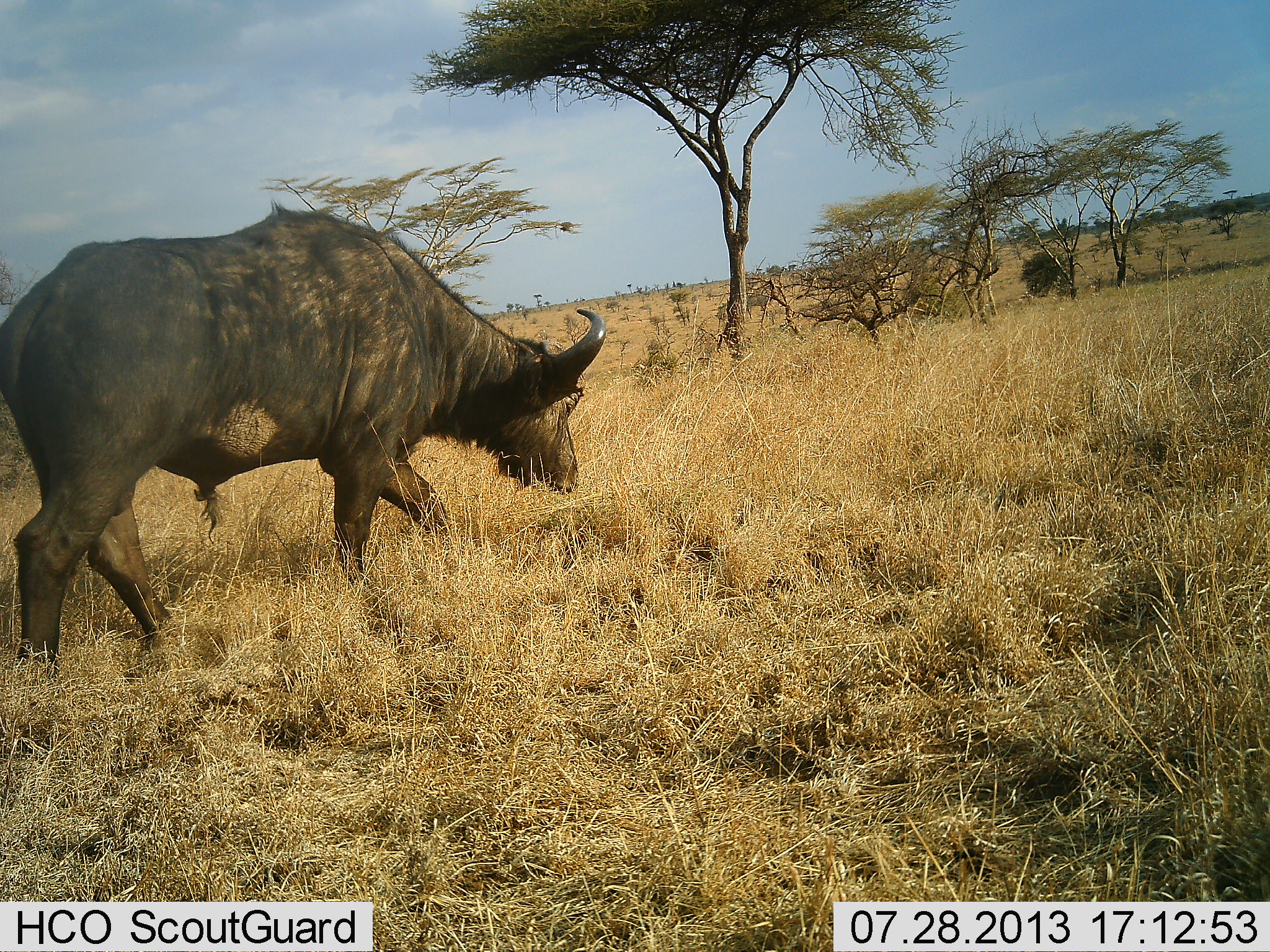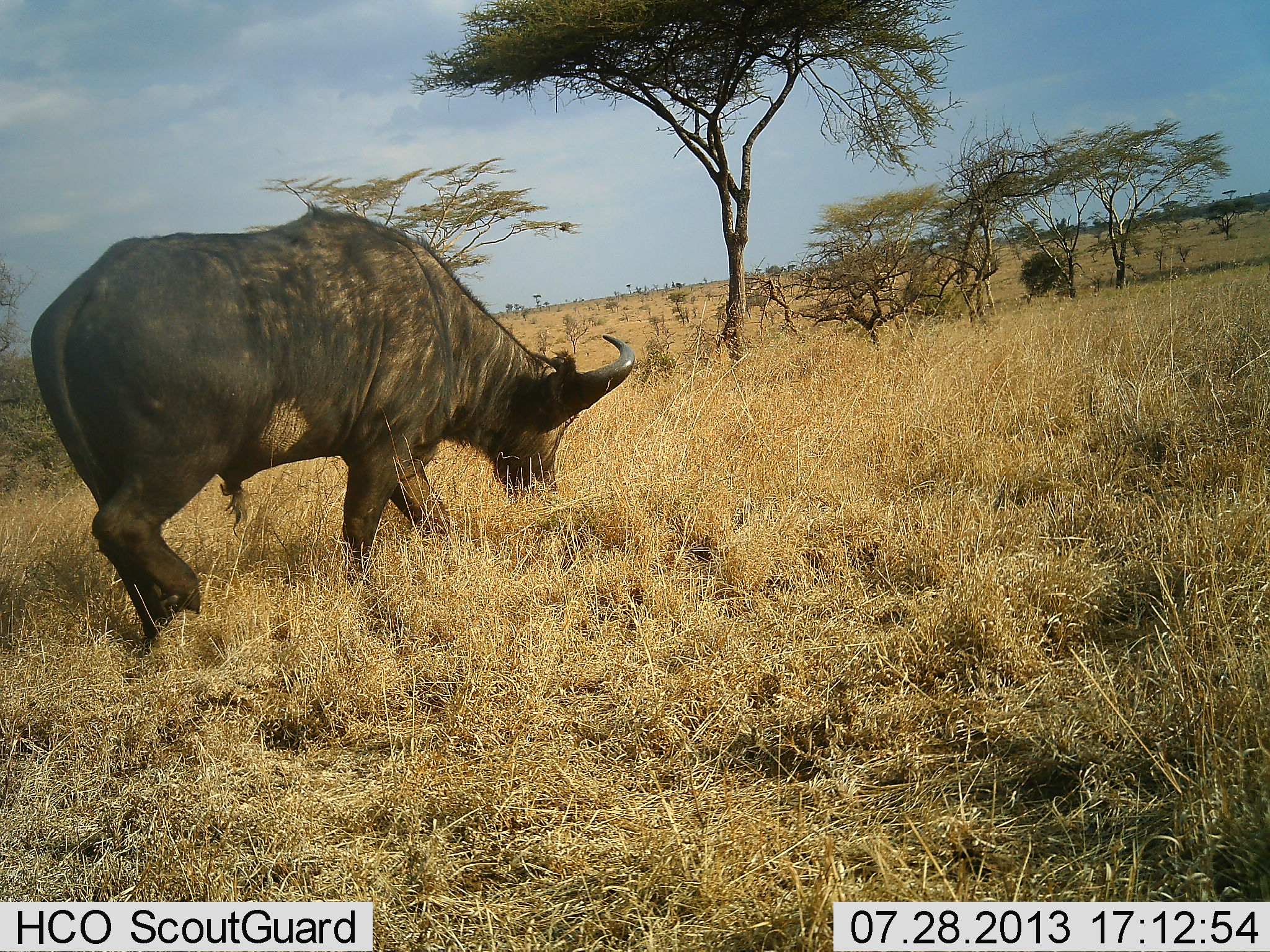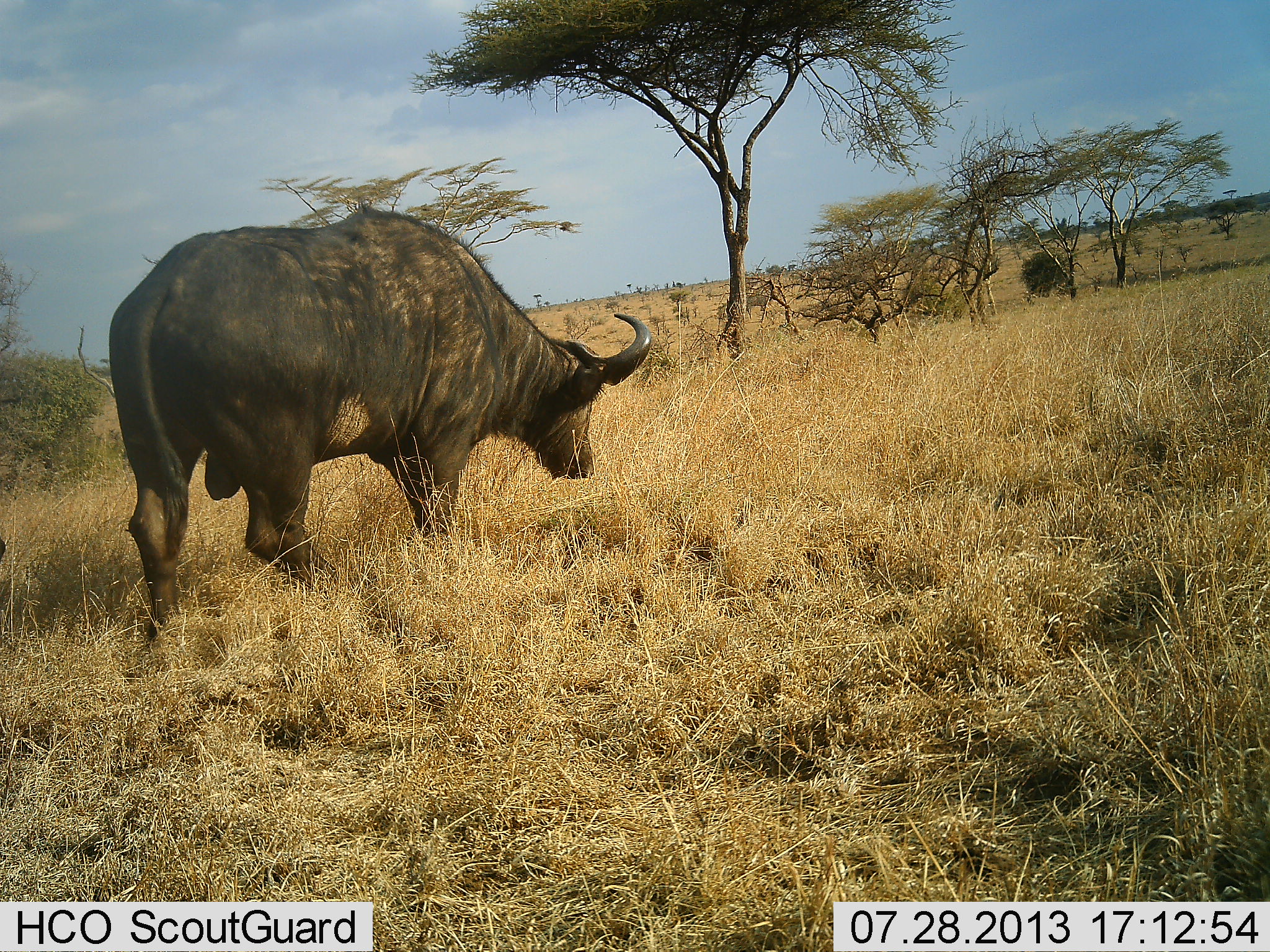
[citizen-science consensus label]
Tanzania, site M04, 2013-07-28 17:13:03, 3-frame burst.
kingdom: Animalia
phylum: Chordata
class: Mammalia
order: Artiodactyla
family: Bovidae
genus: Syncerus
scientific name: Syncerus caffer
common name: cape buffalo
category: buffalo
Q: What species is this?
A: Buffalo (cape buffalo) (Syncerus caffer).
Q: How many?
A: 1.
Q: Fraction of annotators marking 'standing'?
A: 20%.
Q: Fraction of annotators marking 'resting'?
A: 0%.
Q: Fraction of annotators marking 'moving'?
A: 60%.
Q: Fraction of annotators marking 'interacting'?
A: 0%.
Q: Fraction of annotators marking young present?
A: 0%.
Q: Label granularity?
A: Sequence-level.